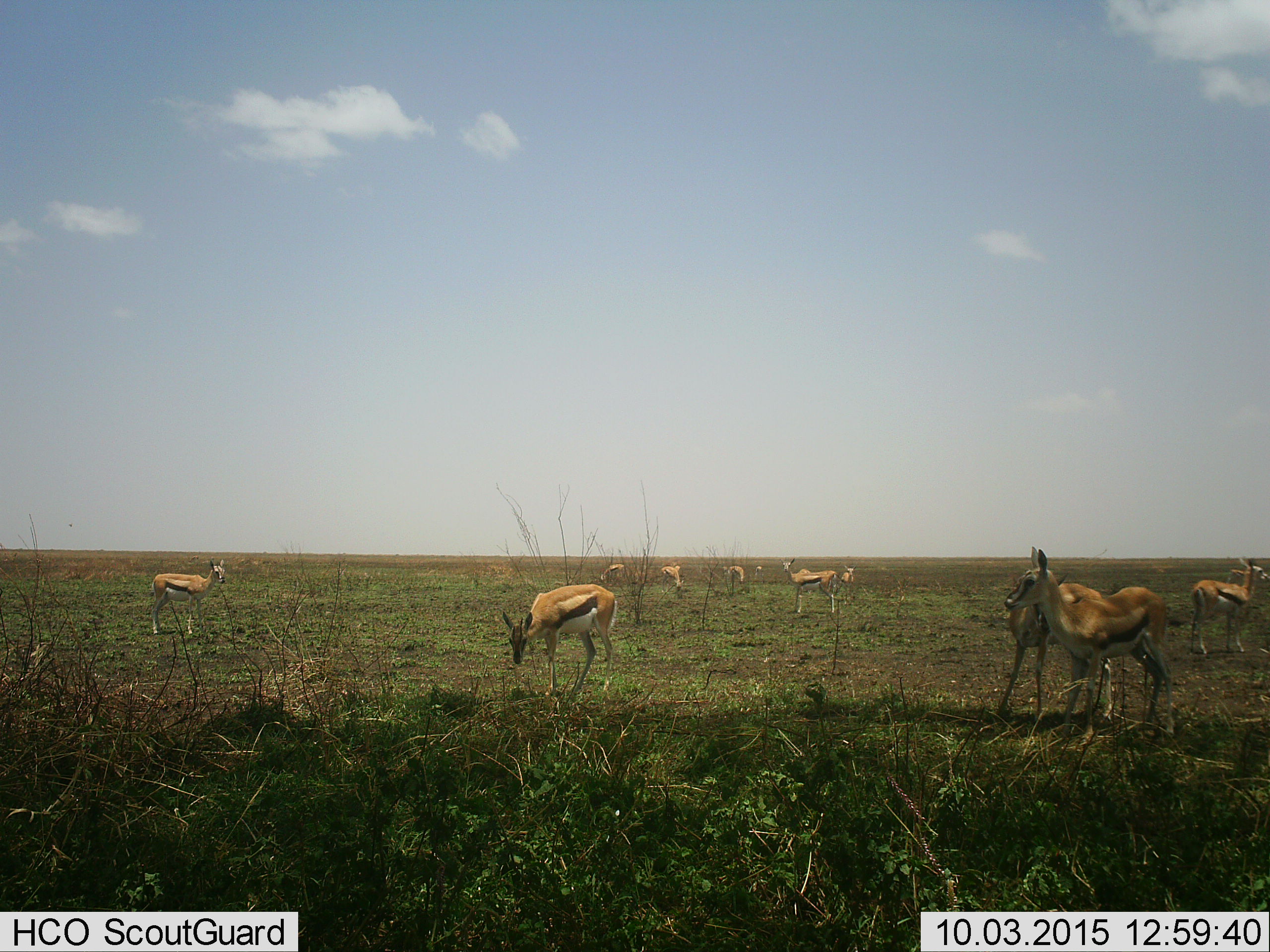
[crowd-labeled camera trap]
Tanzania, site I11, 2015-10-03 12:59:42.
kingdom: Animalia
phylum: Chordata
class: Mammalia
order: Artiodactyla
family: Bovidae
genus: Eudorcas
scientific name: Eudorcas thomsonii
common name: thomson's gazelle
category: gazellethomsons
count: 11-50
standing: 88%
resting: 25%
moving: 38%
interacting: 25%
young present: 25%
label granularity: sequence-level